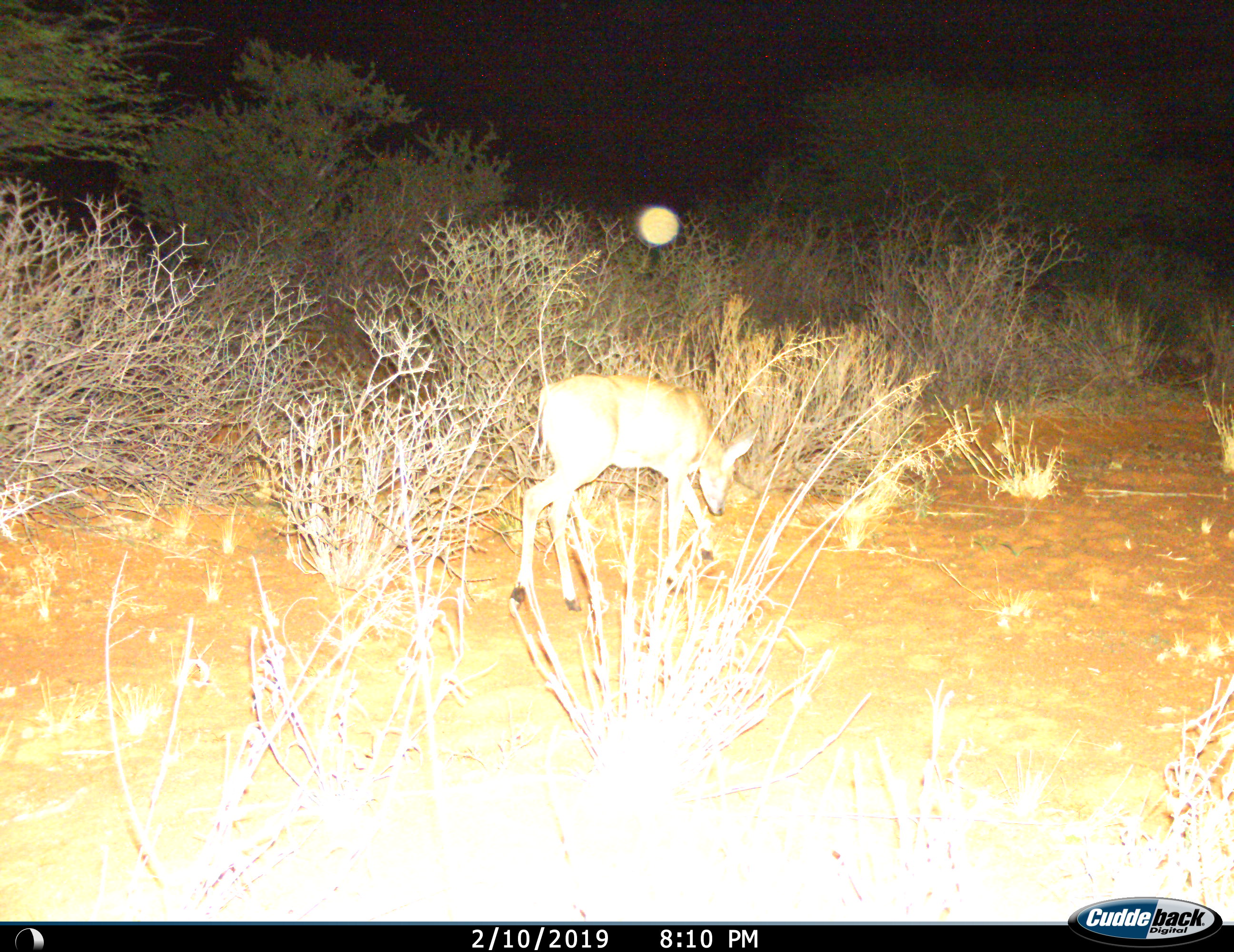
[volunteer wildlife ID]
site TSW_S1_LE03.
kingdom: Animalia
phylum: Chordata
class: Mammalia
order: Artiodactyla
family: Bovidae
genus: Raphicerus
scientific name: Raphicerus campestris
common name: steenbok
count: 1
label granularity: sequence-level